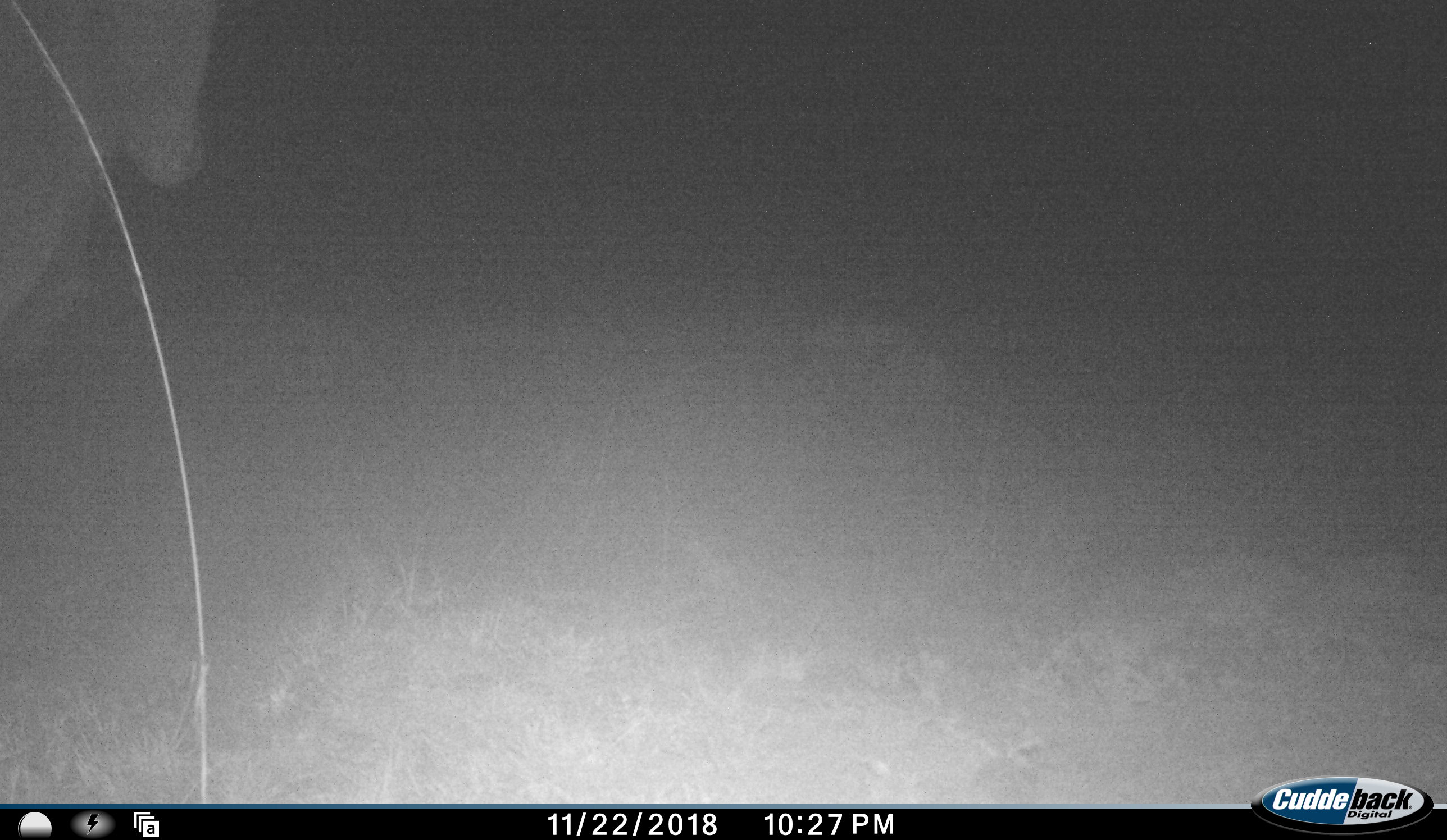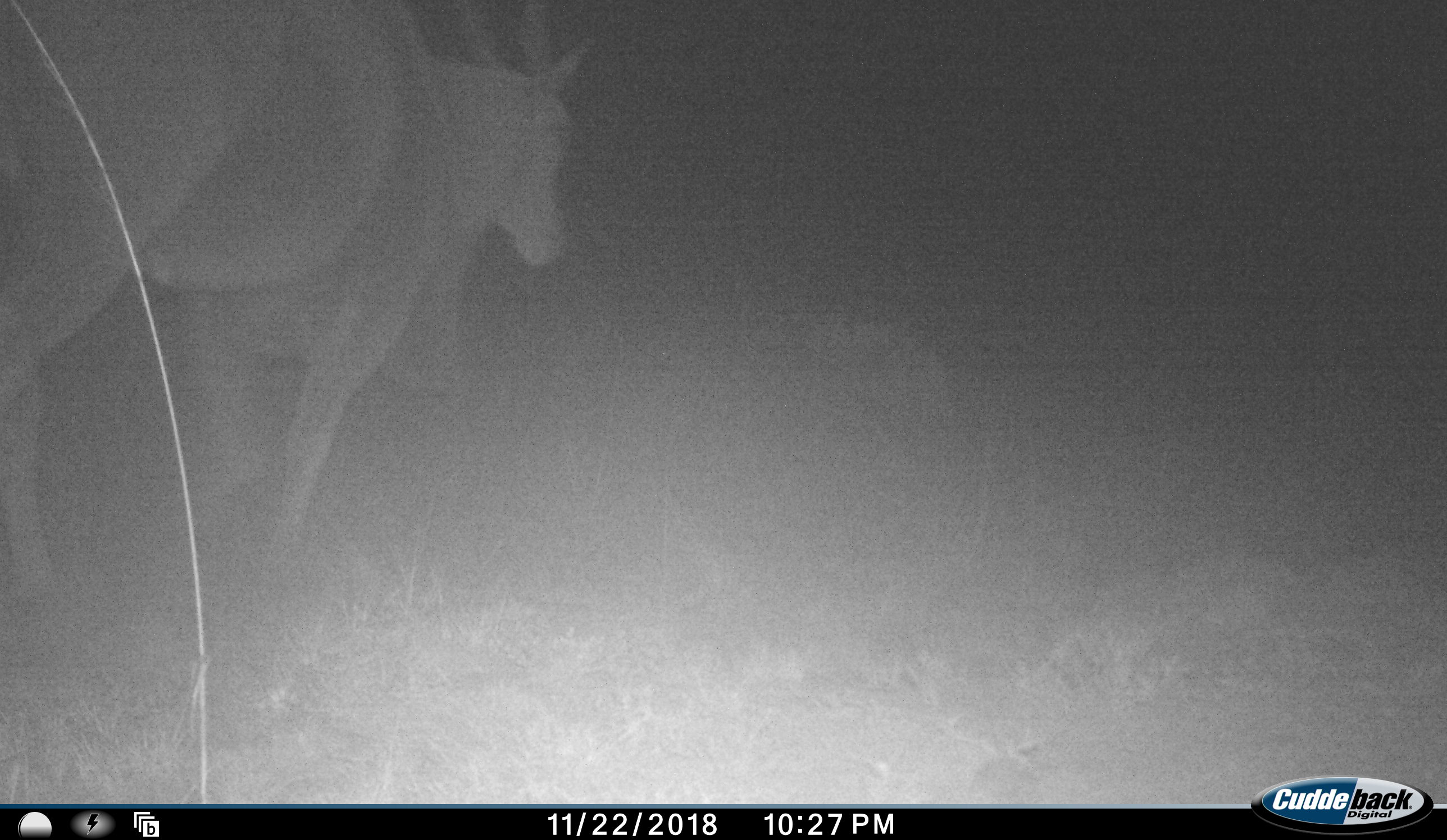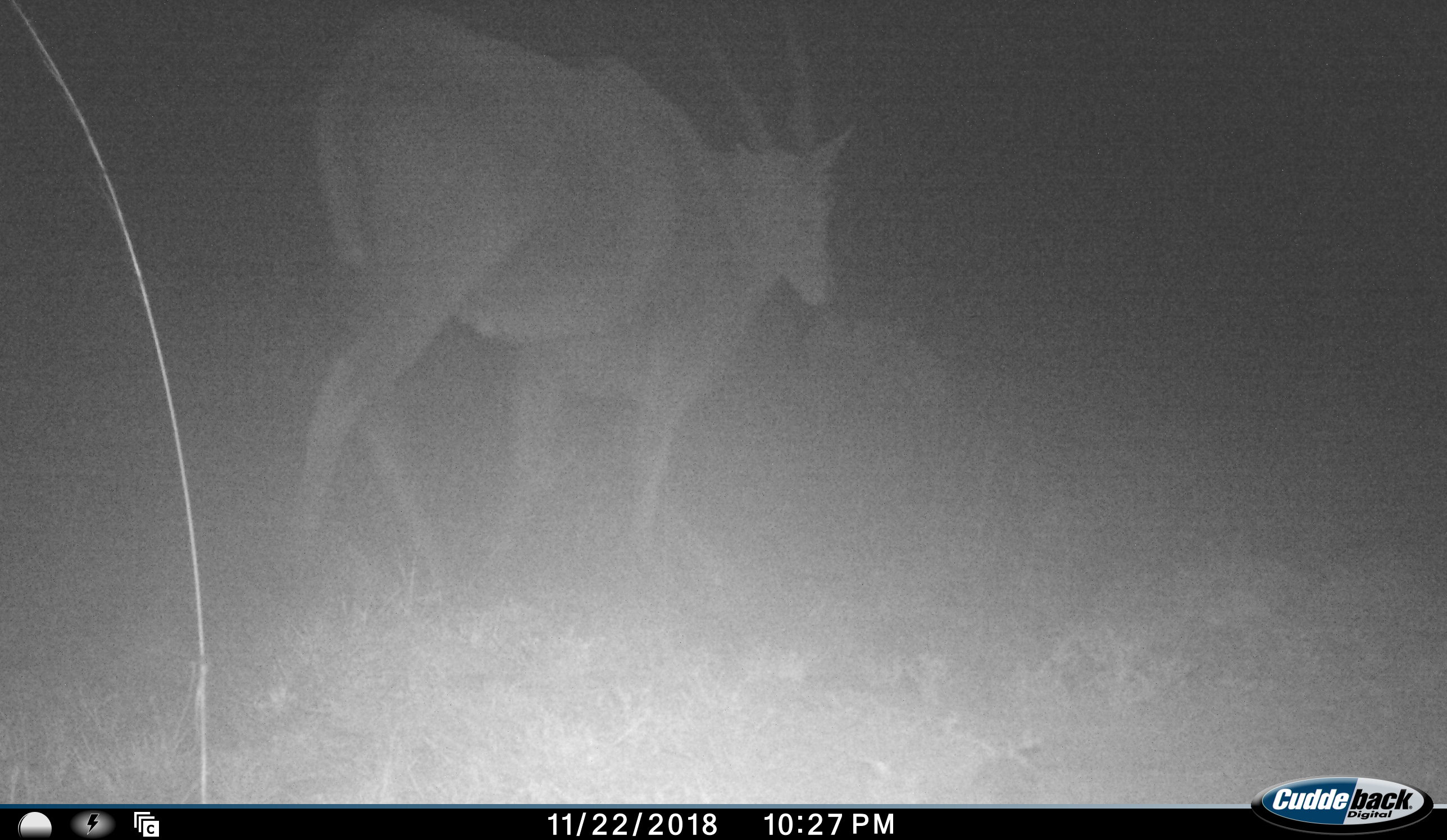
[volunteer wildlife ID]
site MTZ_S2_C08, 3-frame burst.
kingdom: Animalia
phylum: Chordata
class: Mammalia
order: Artiodactyla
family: Bovidae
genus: Tragelaphus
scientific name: Tragelaphus oryx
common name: eland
Eland (Tragelaphus oryx), count 1. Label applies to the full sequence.